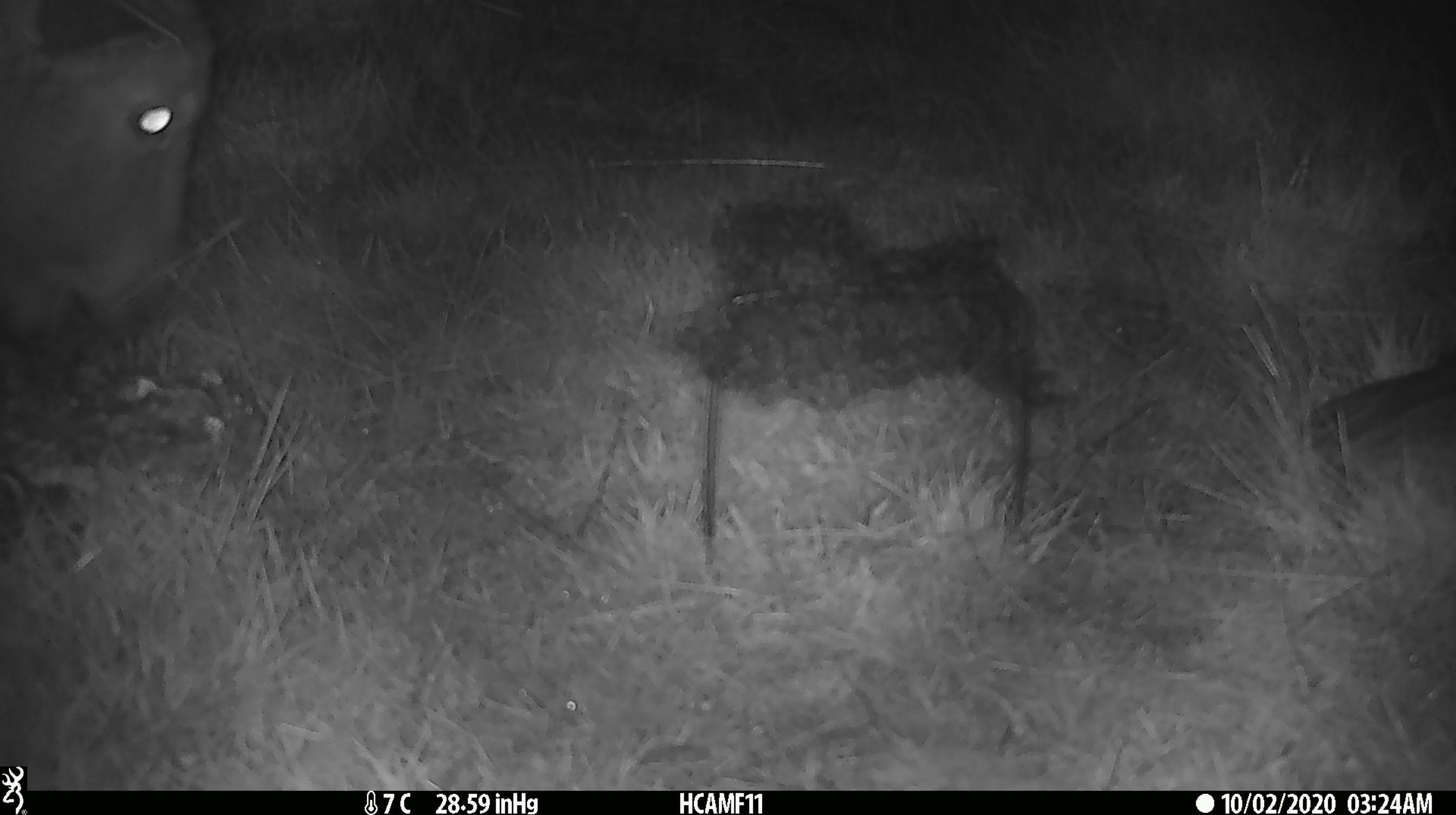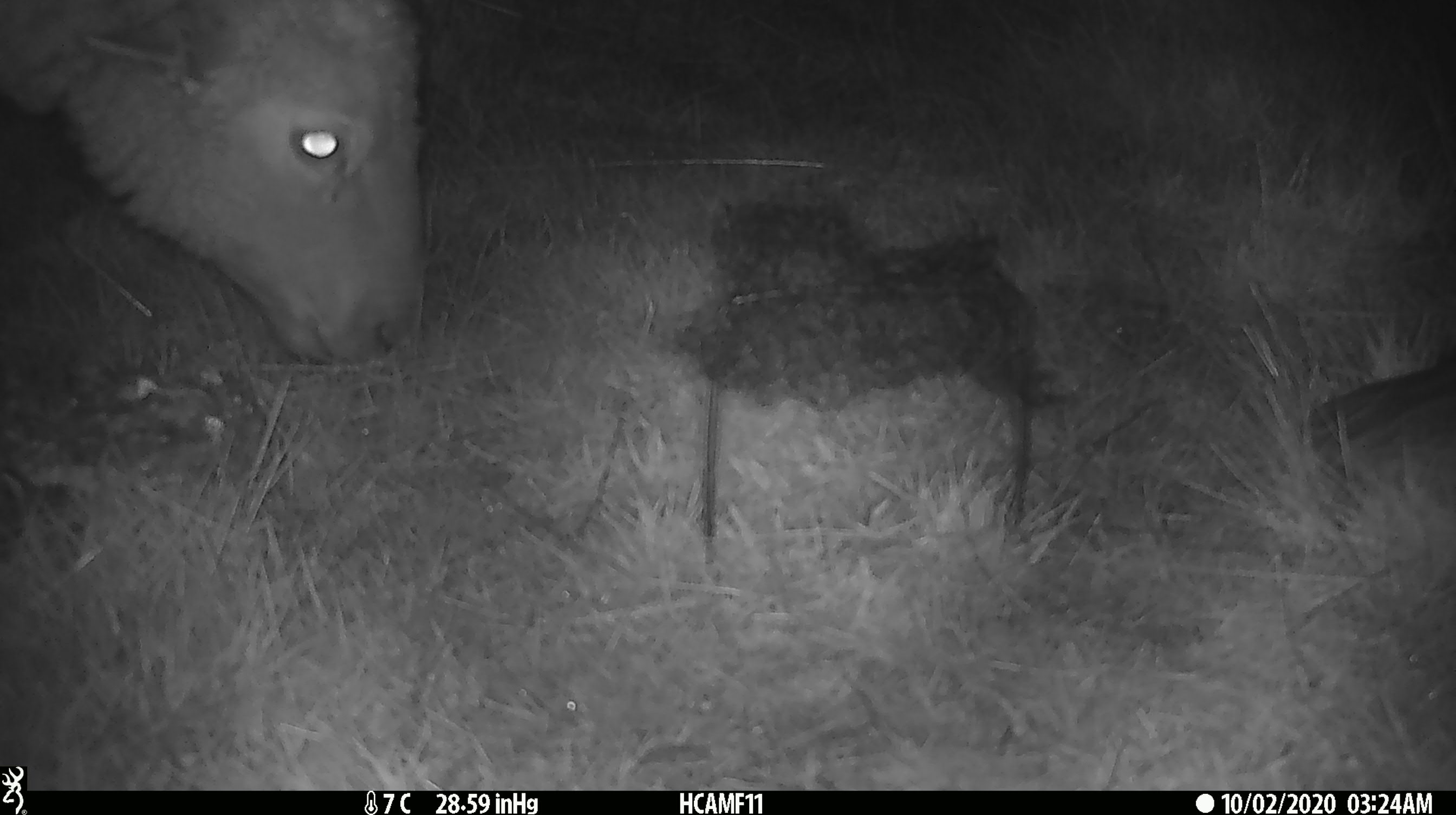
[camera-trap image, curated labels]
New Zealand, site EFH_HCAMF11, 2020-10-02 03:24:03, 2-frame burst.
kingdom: Animalia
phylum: Chordata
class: Mammalia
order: Artiodactyla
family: Bovidae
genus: Ovis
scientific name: Ovis aries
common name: domestic sheep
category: sheep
Sheep (domestic sheep) (Ovis aries).